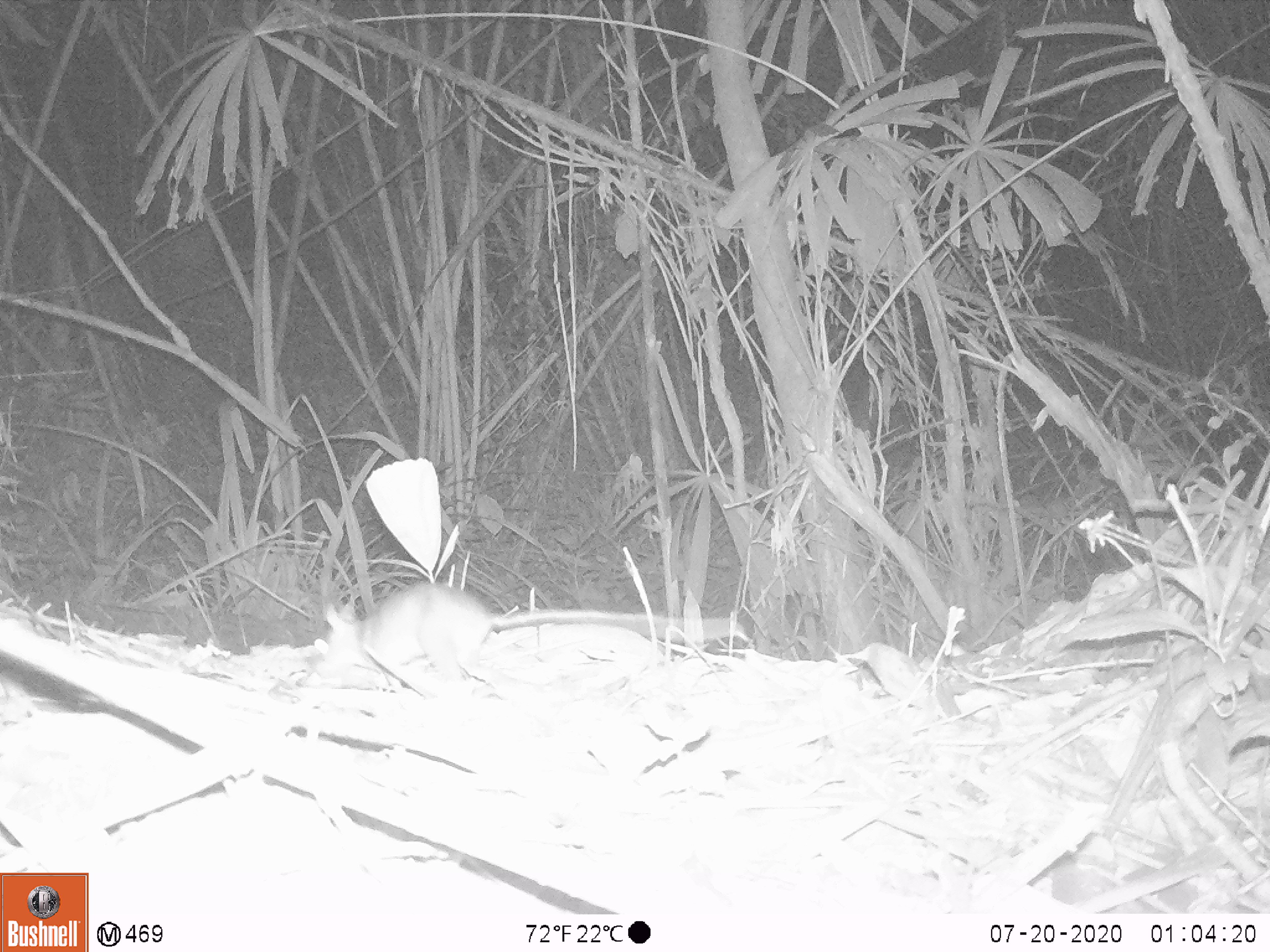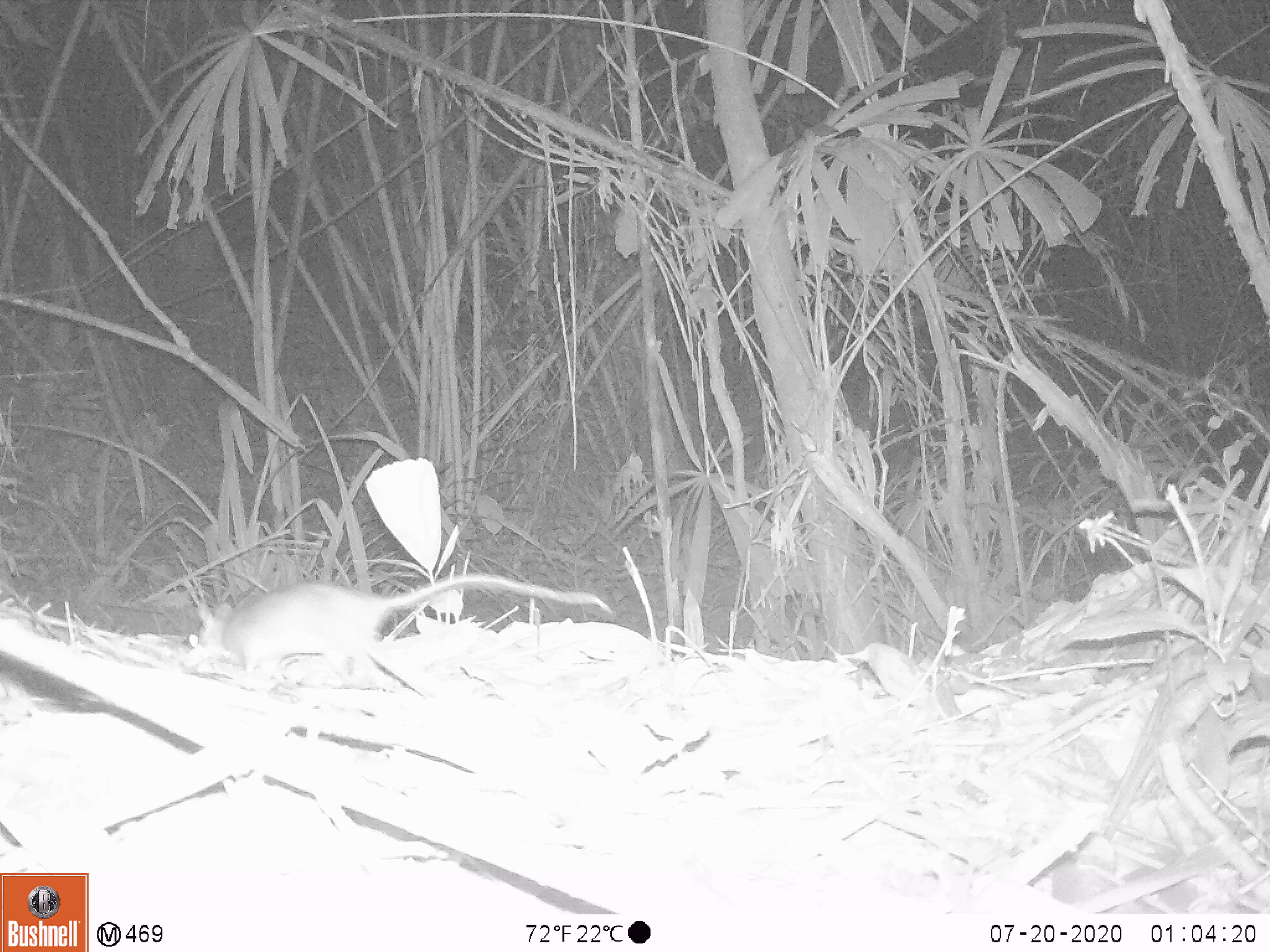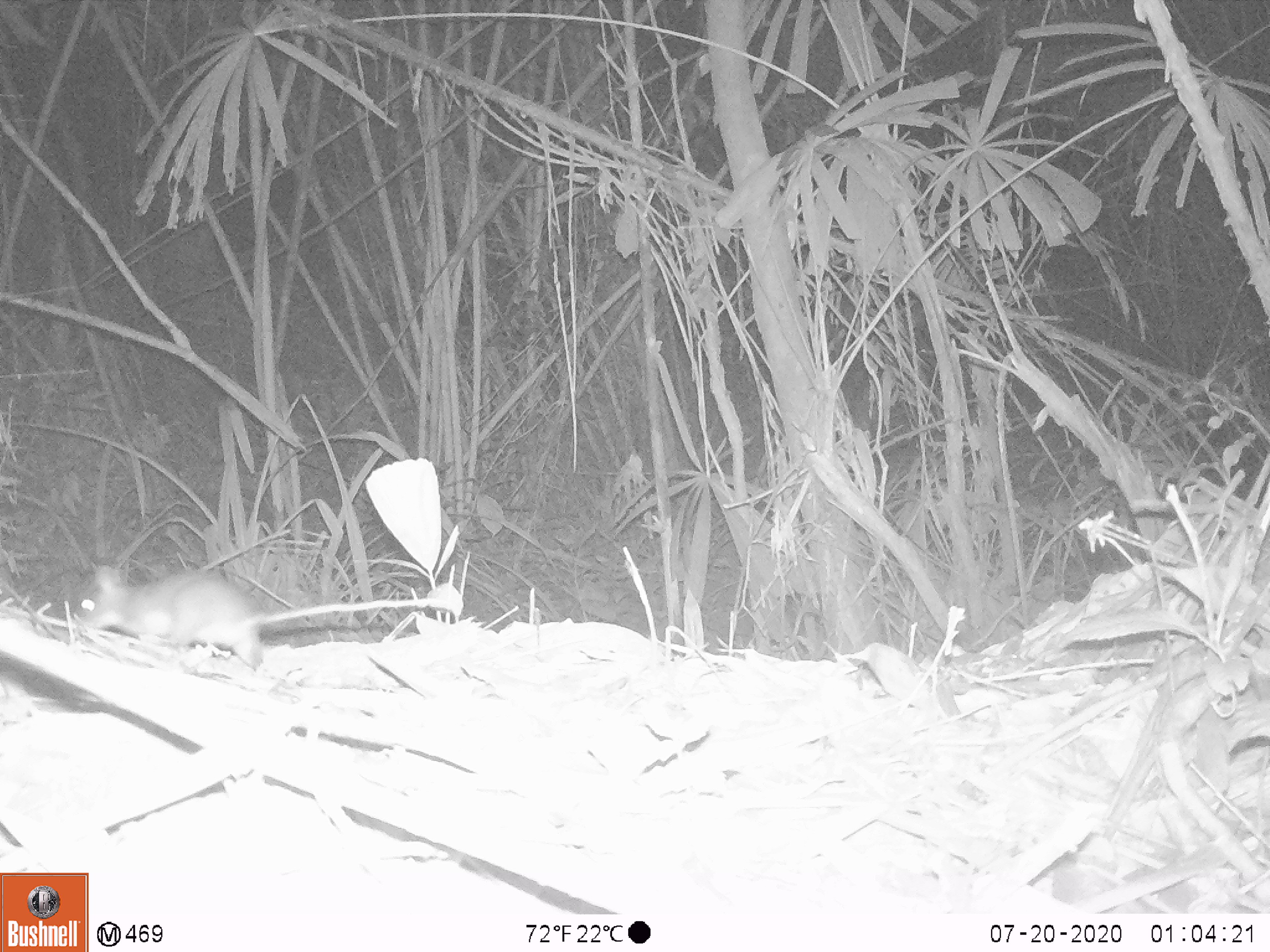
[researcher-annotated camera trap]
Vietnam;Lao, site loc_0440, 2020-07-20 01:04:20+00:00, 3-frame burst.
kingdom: Animalia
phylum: Chordata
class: Mammalia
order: Rodentia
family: Muridae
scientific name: Muridae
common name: old-world mice and rats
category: unidentified murid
Unidentified murid (old-world mice and rats) (Muridae). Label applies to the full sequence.